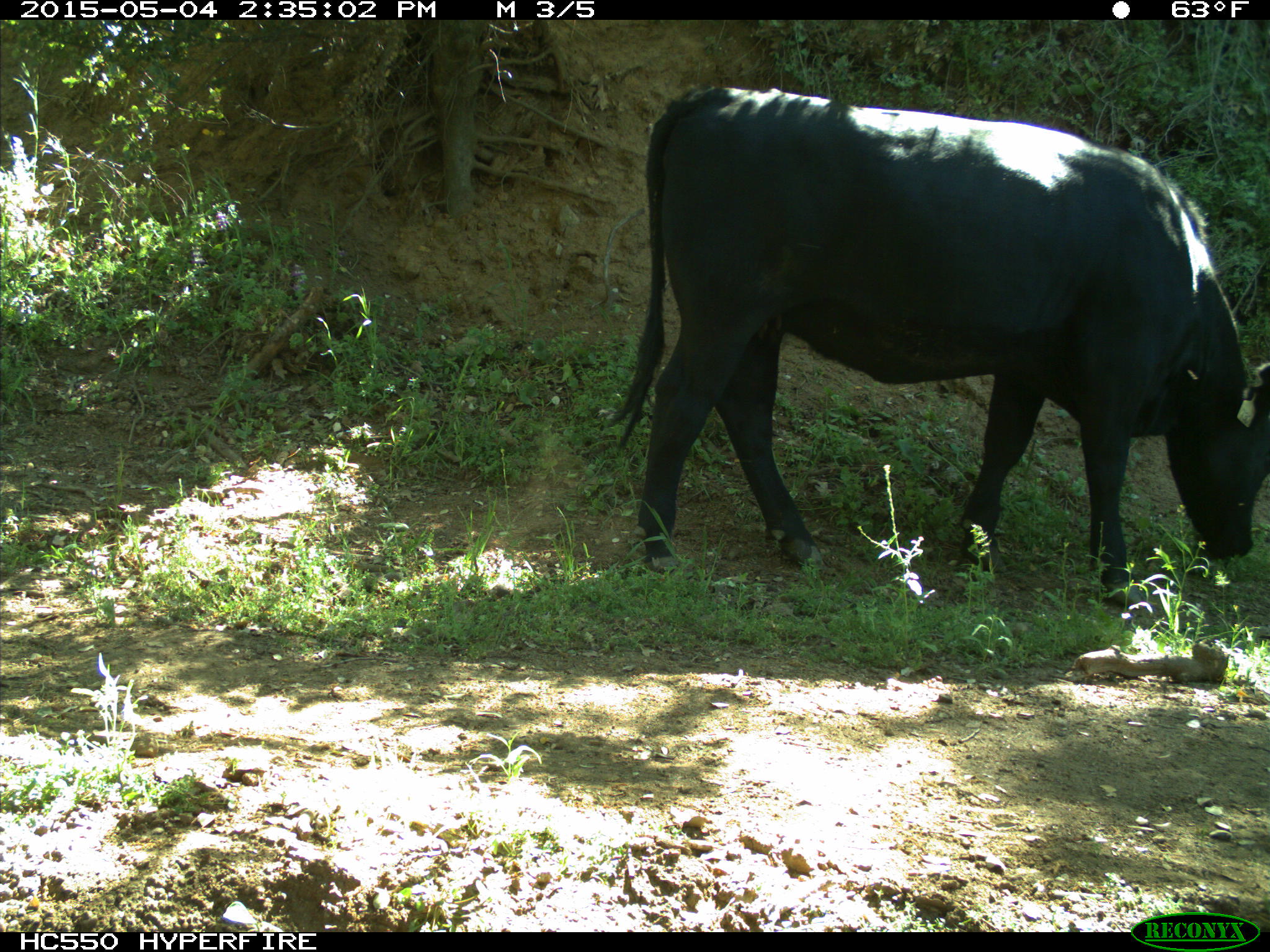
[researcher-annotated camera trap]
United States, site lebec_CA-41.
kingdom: Animalia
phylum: Chordata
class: Mammalia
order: Artiodactyla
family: Bovidae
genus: Bos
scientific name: Bos taurus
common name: domestic cow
Bos taurus (domestic cow).